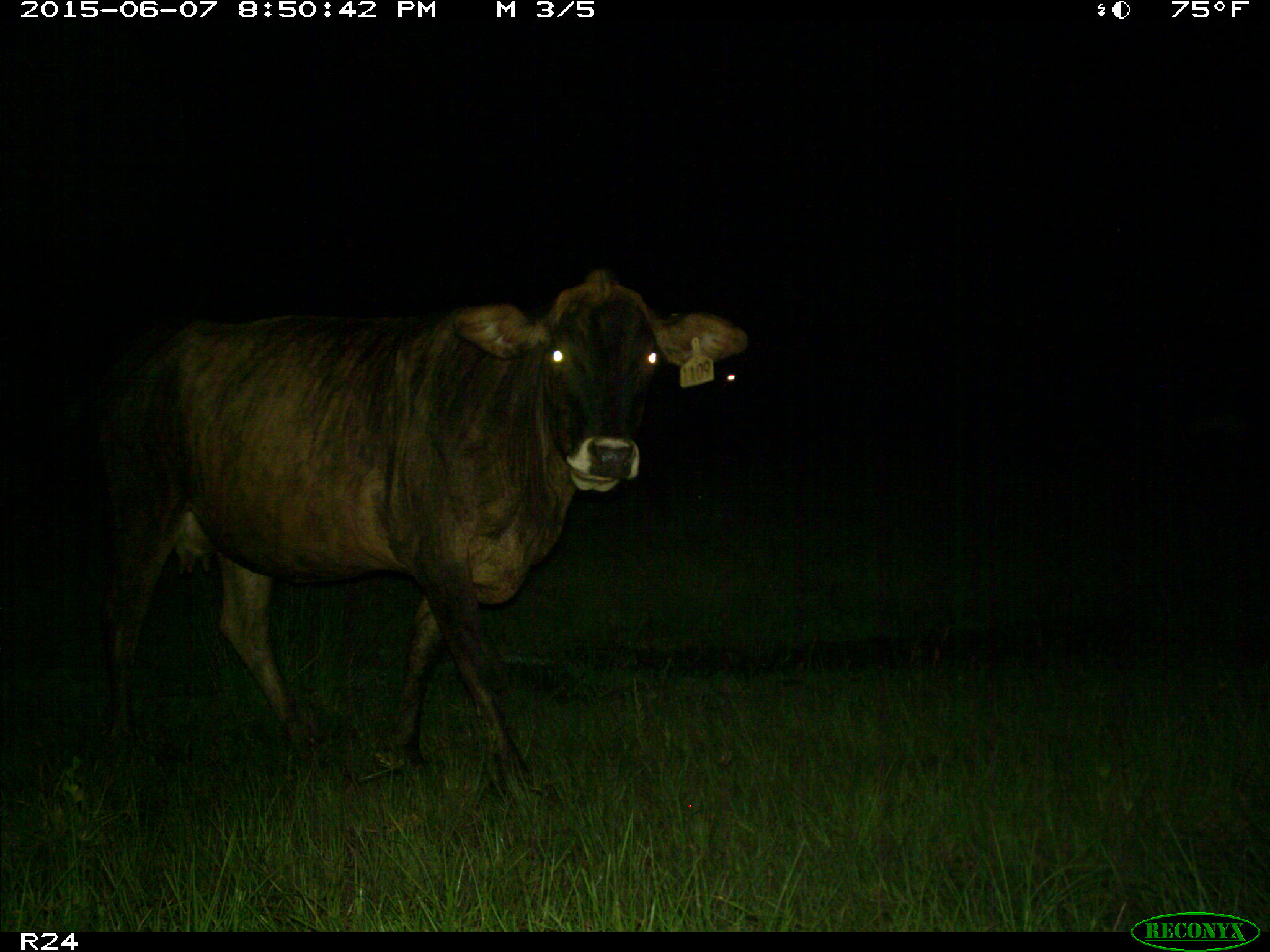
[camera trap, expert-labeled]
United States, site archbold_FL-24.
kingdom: Animalia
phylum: Chordata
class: Mammalia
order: Artiodactyla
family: Bovidae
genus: Bos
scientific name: Bos taurus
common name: domestic cow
Bos taurus (domestic cow).